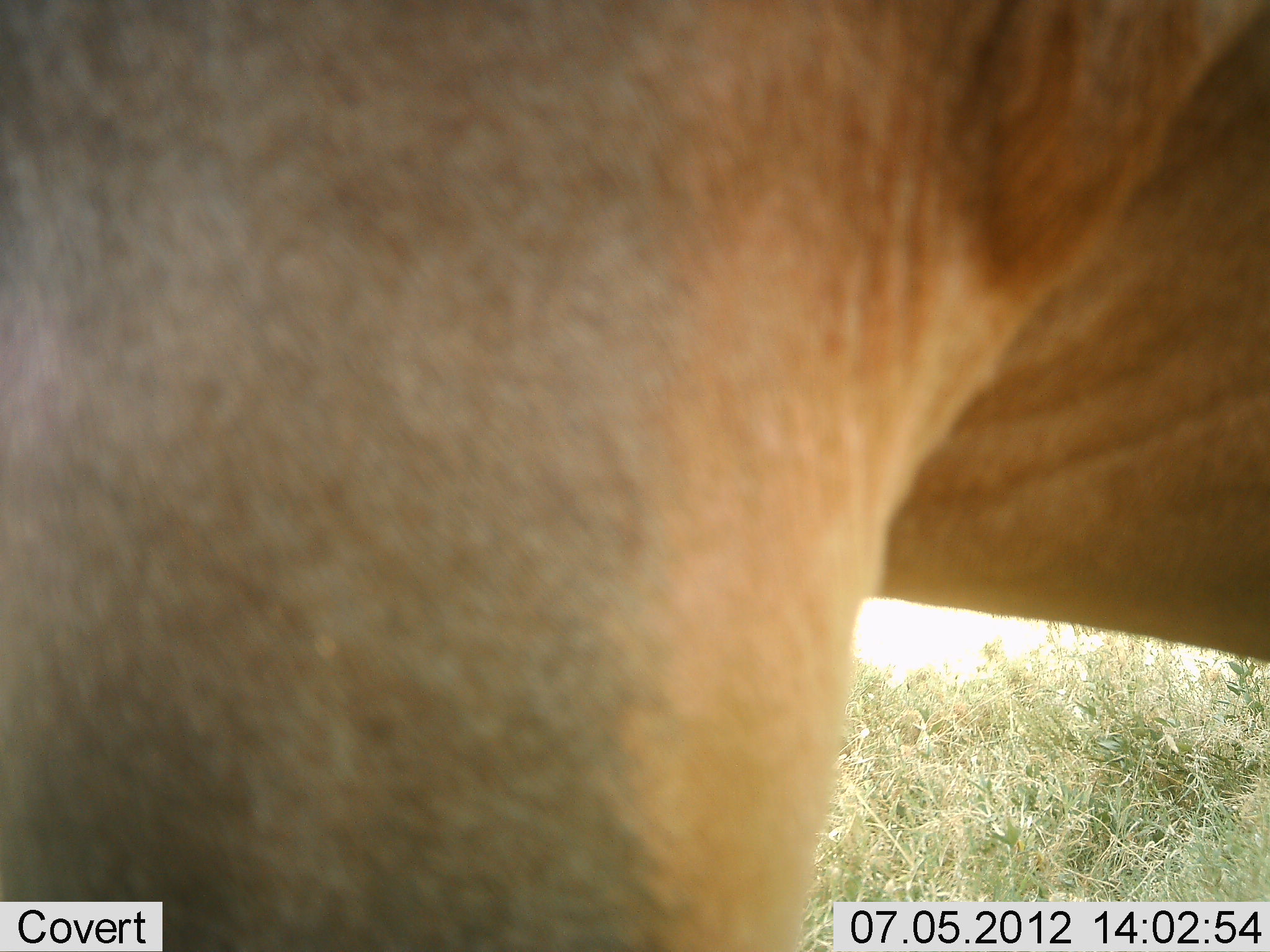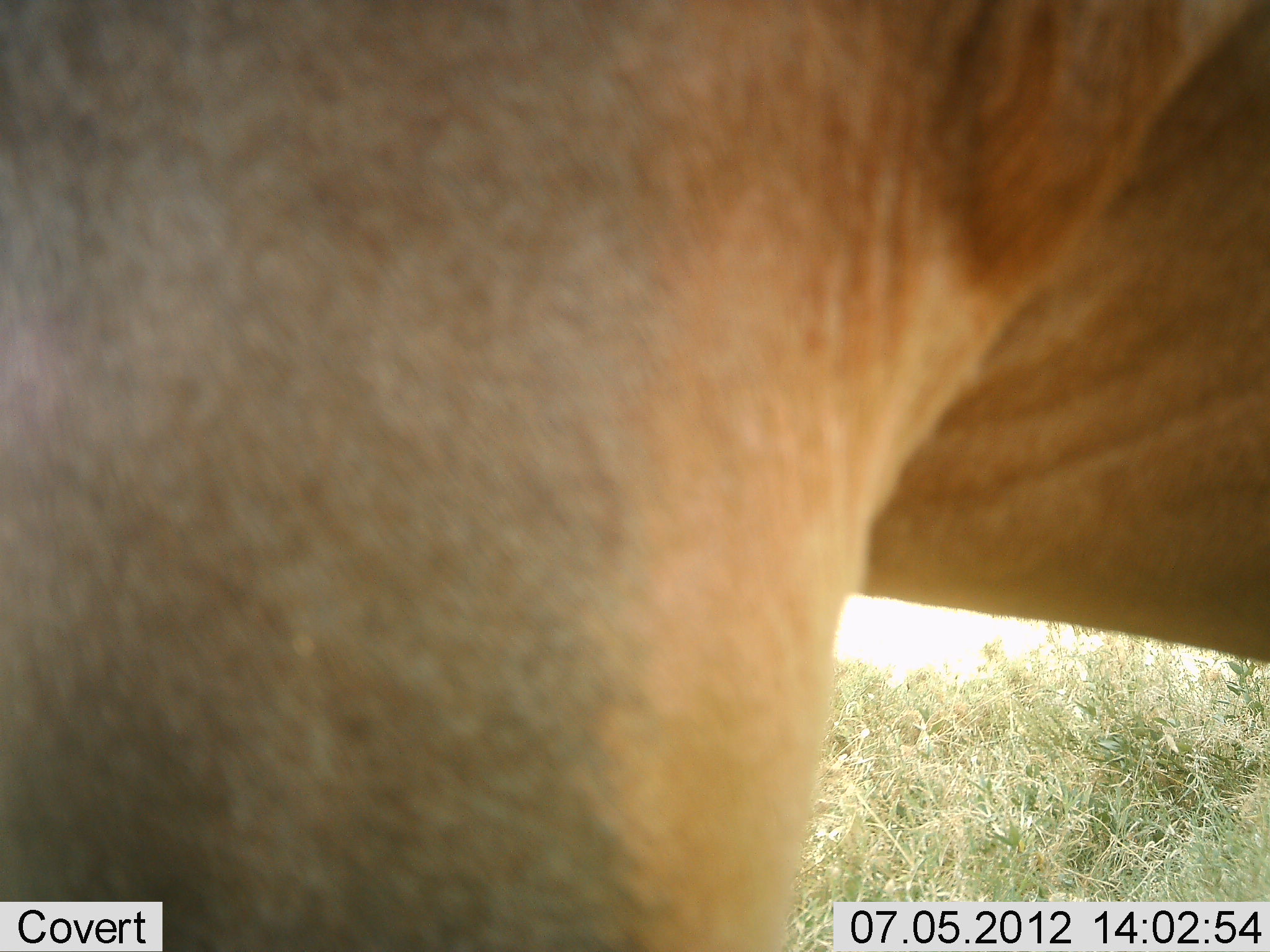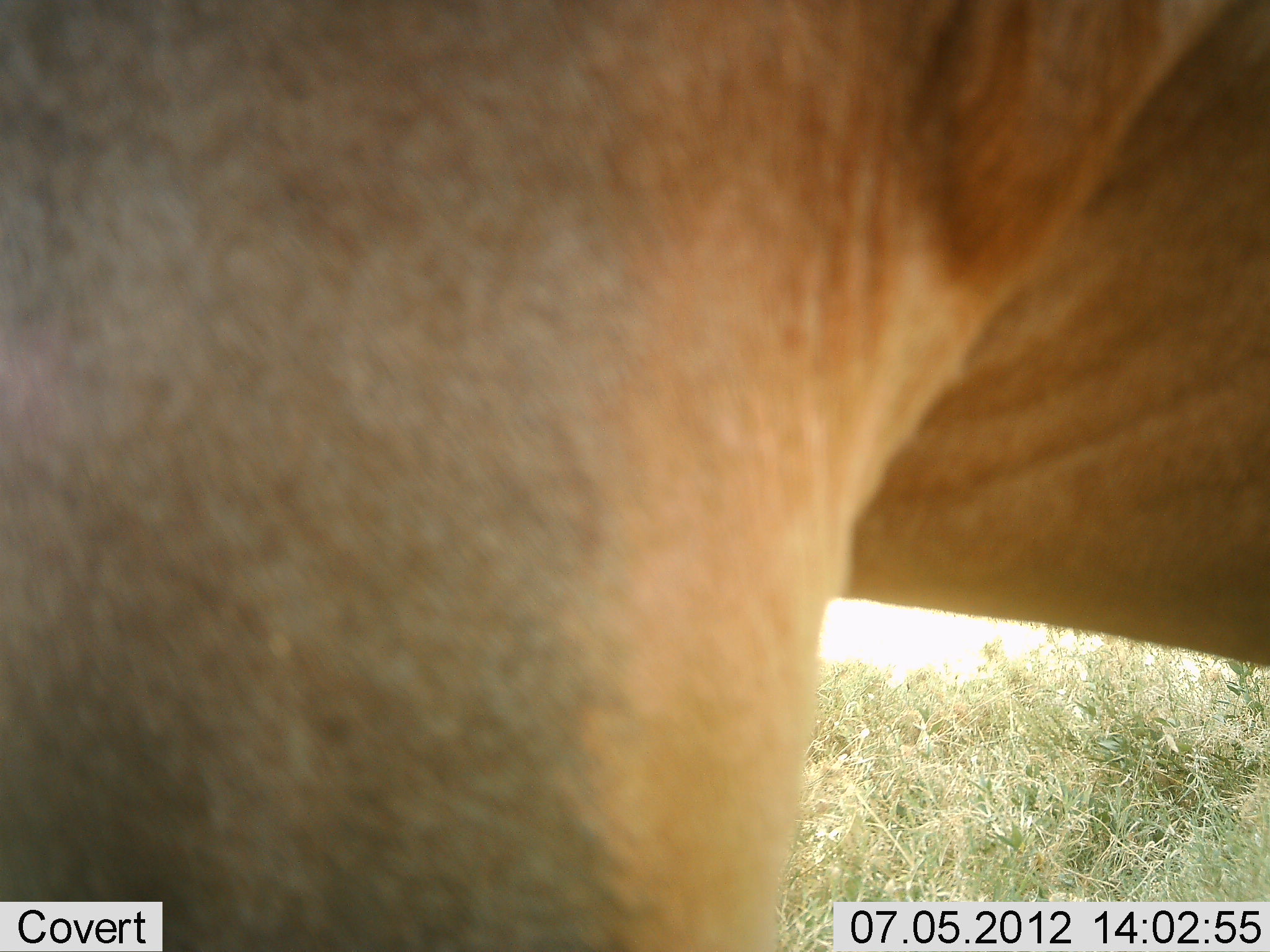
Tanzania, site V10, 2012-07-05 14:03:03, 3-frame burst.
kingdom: Animalia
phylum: Chordata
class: Mammalia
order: Carnivora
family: Felidae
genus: Panthera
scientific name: Panthera leo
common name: lion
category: lionfemale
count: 1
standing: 100%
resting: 0%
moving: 0%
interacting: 0%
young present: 0%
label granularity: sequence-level